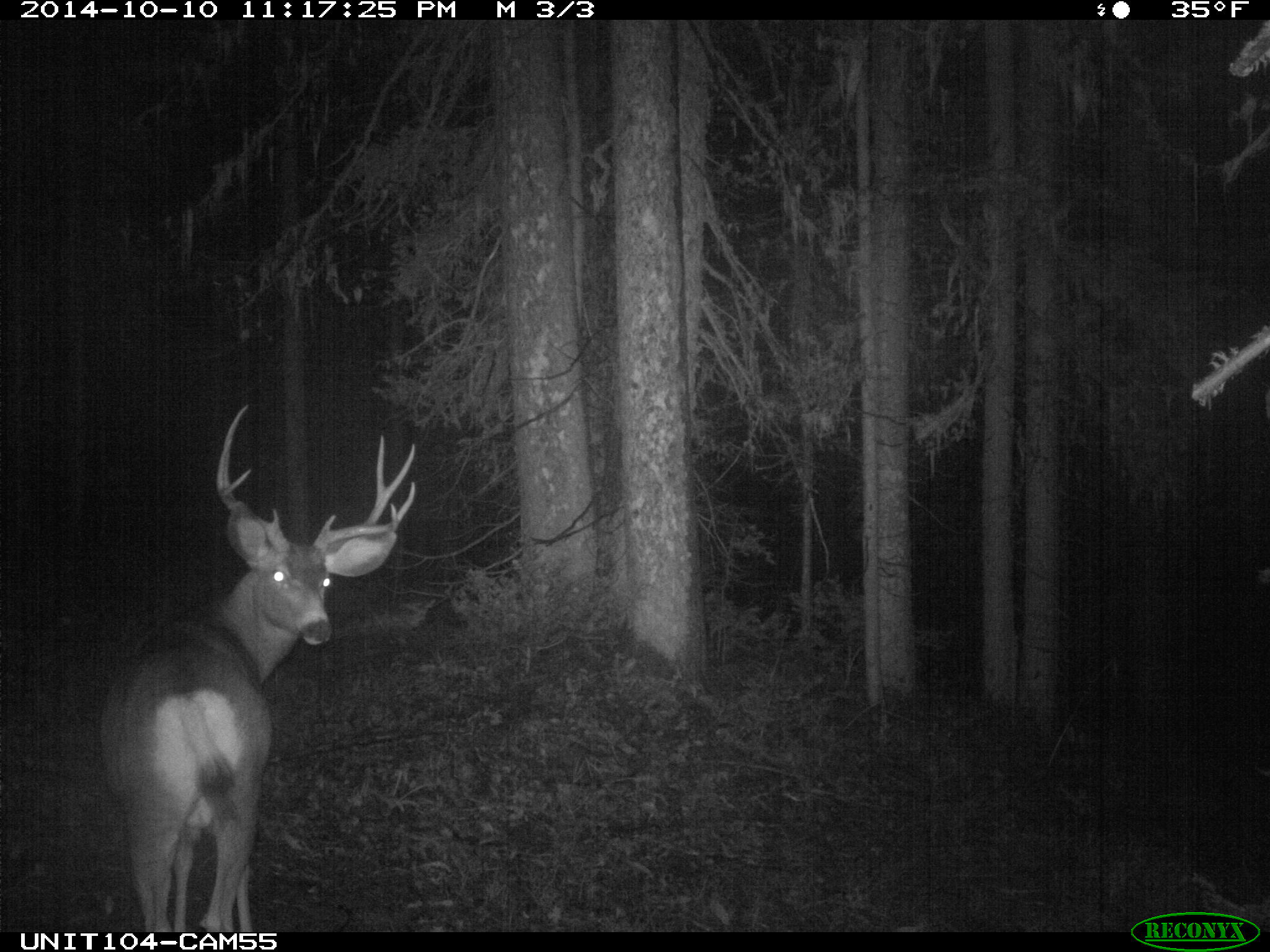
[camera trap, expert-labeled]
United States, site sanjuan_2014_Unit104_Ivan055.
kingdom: Animalia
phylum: Chordata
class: Mammalia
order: Artiodactyla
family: Cervidae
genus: Odocoileus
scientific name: Odocoileus hemionus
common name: mule deer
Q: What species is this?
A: Odocoileus hemionus (mule deer).